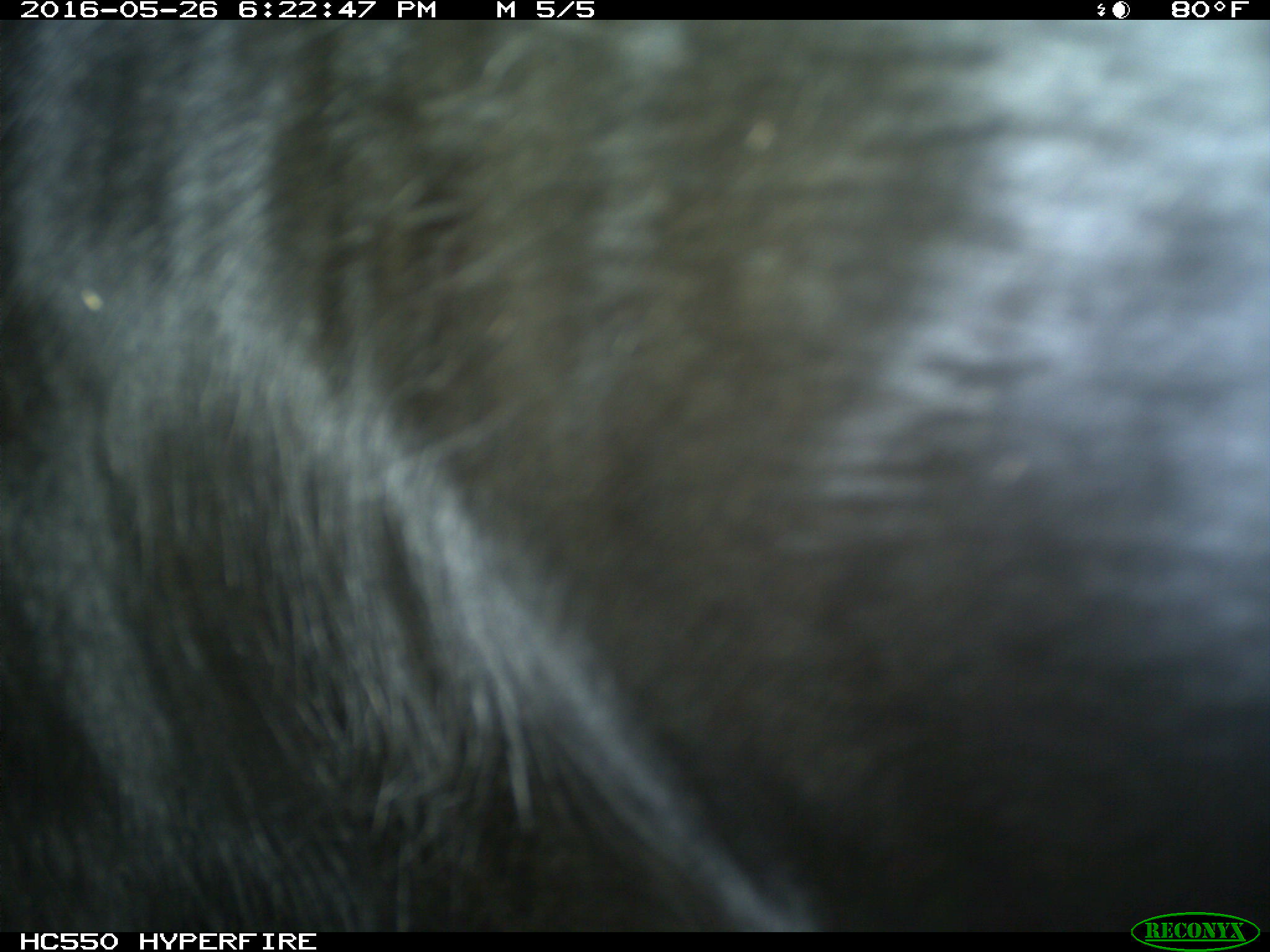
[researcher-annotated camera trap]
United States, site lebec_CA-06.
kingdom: Animalia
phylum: Chordata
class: Mammalia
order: Artiodactyla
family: Bovidae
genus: Bos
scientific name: Bos taurus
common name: domestic cow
Bos taurus (domestic cow).